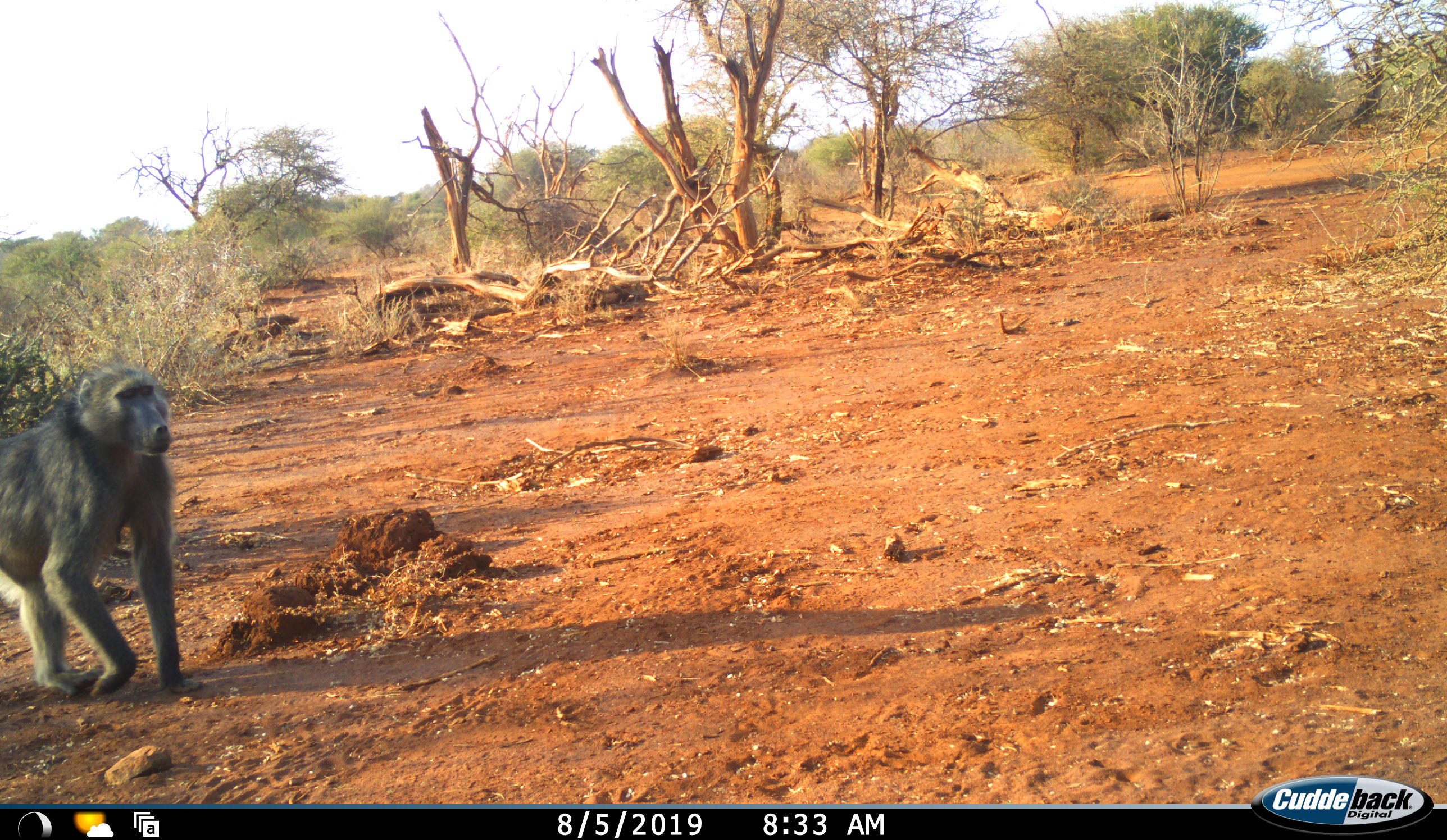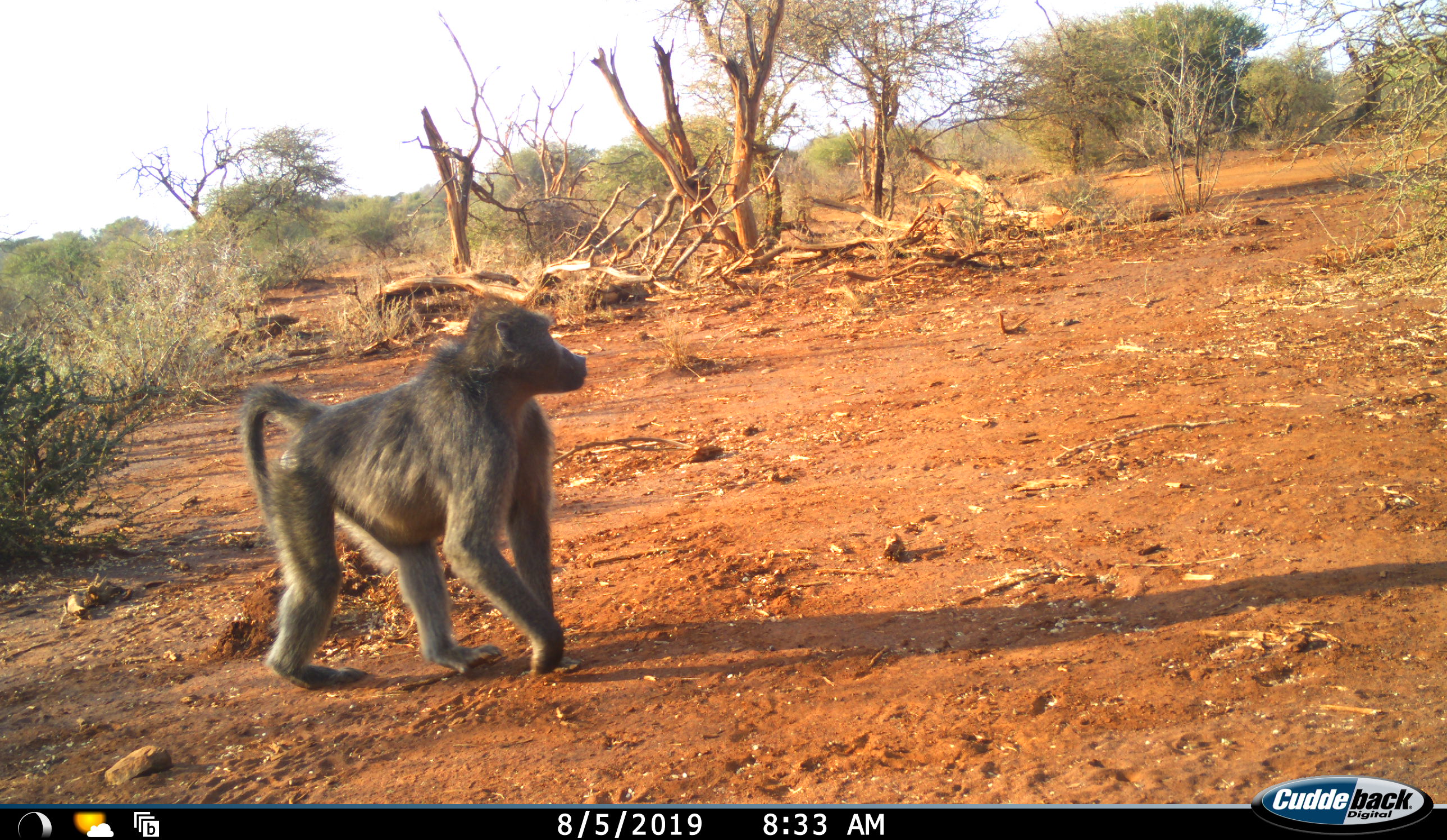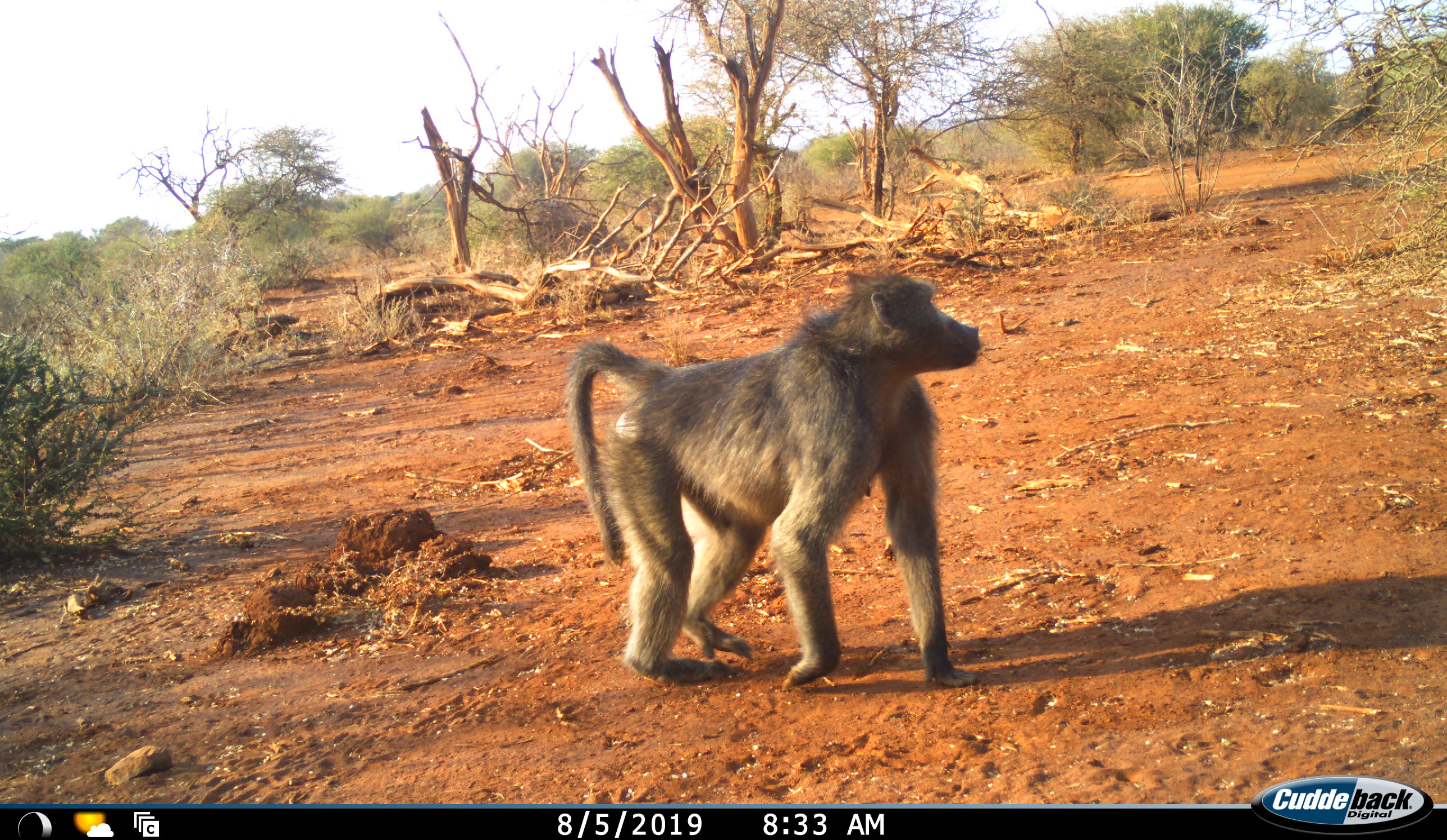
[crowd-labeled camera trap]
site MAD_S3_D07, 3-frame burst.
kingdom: Animalia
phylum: Chordata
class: Mammalia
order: Primates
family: Cercopithecidae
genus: Papio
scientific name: Papio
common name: baboon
Baboon (Papio), count 1. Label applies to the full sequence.